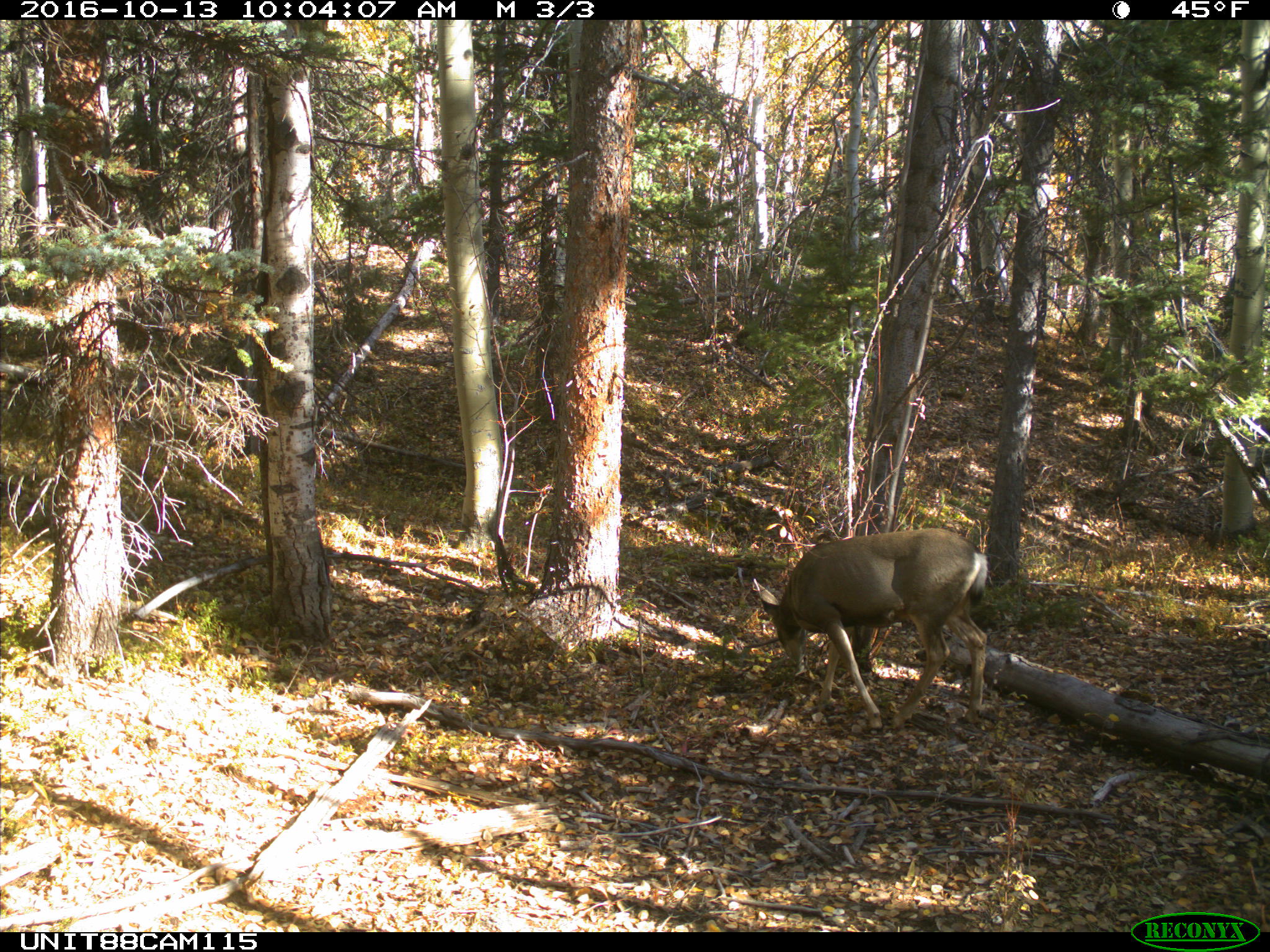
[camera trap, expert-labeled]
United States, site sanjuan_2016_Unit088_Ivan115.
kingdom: Animalia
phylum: Chordata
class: Mammalia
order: Artiodactyla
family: Cervidae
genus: Odocoileus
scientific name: Odocoileus hemionus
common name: mule deer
Odocoileus hemionus (mule deer).